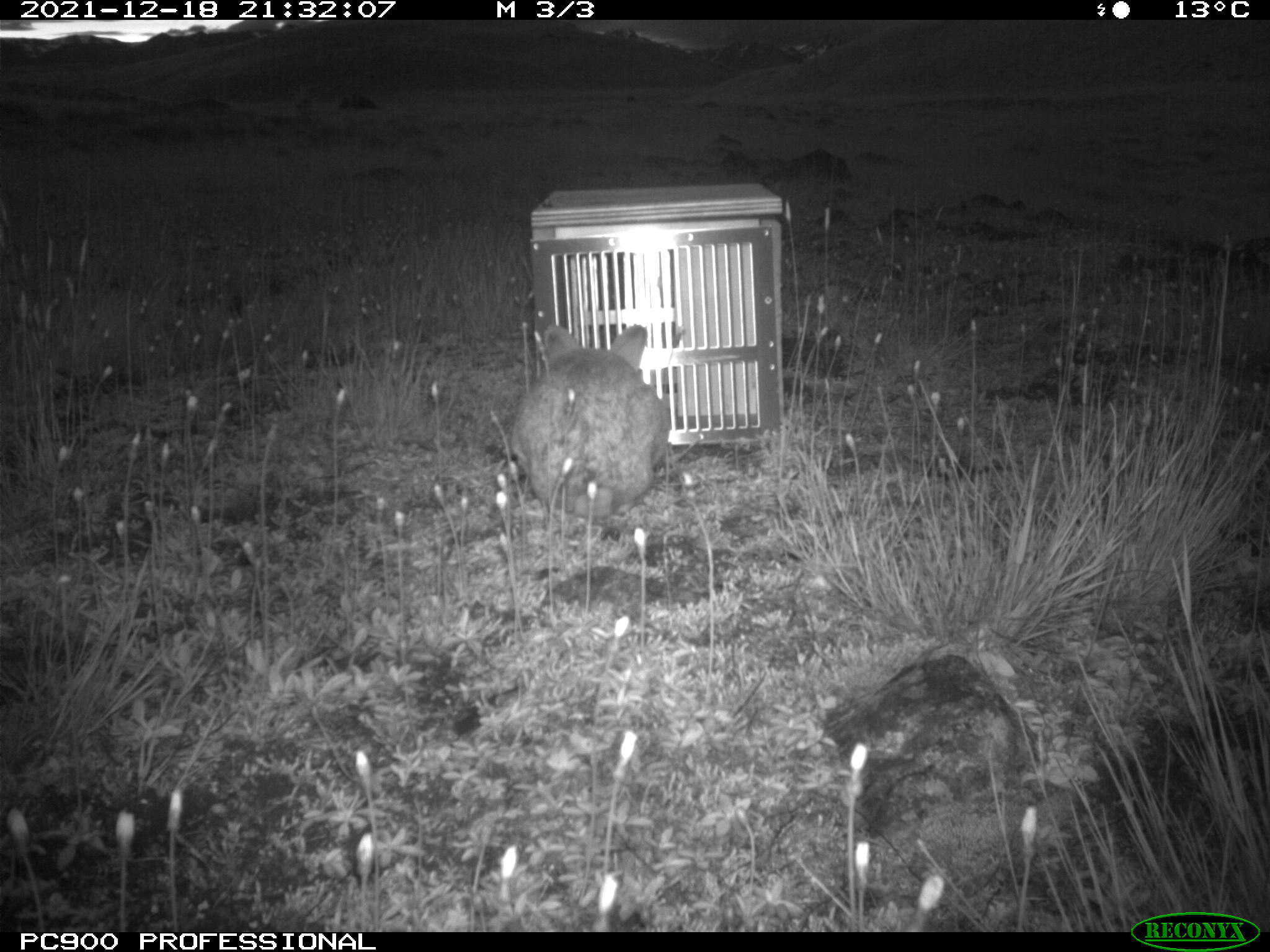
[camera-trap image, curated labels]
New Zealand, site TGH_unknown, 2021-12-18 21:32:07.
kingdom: Animalia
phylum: Chordata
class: Mammalia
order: Lagomorpha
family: Leporidae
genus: Oryctolagus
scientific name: Oryctolagus cuniculus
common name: european rabbit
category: rabbit